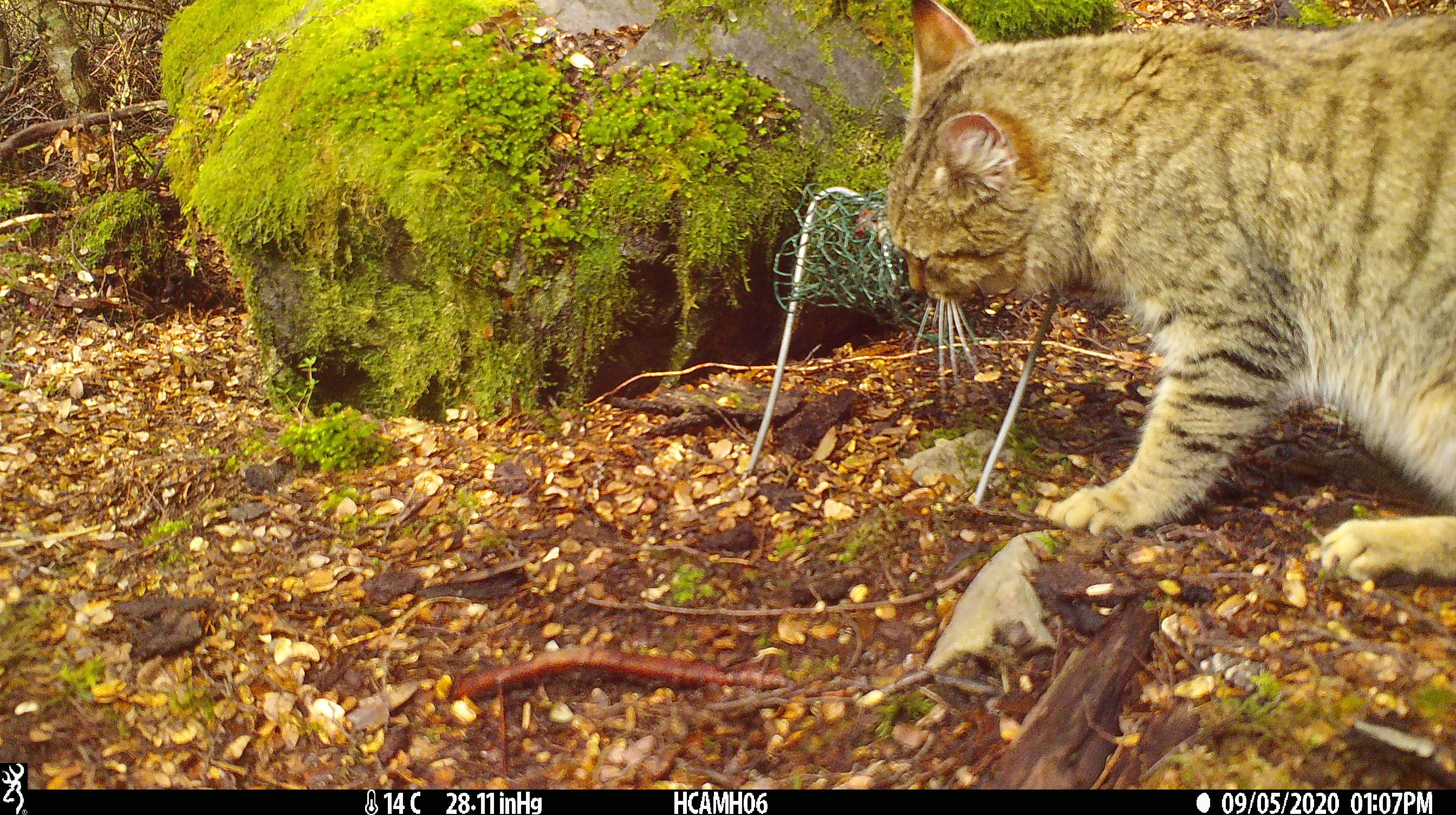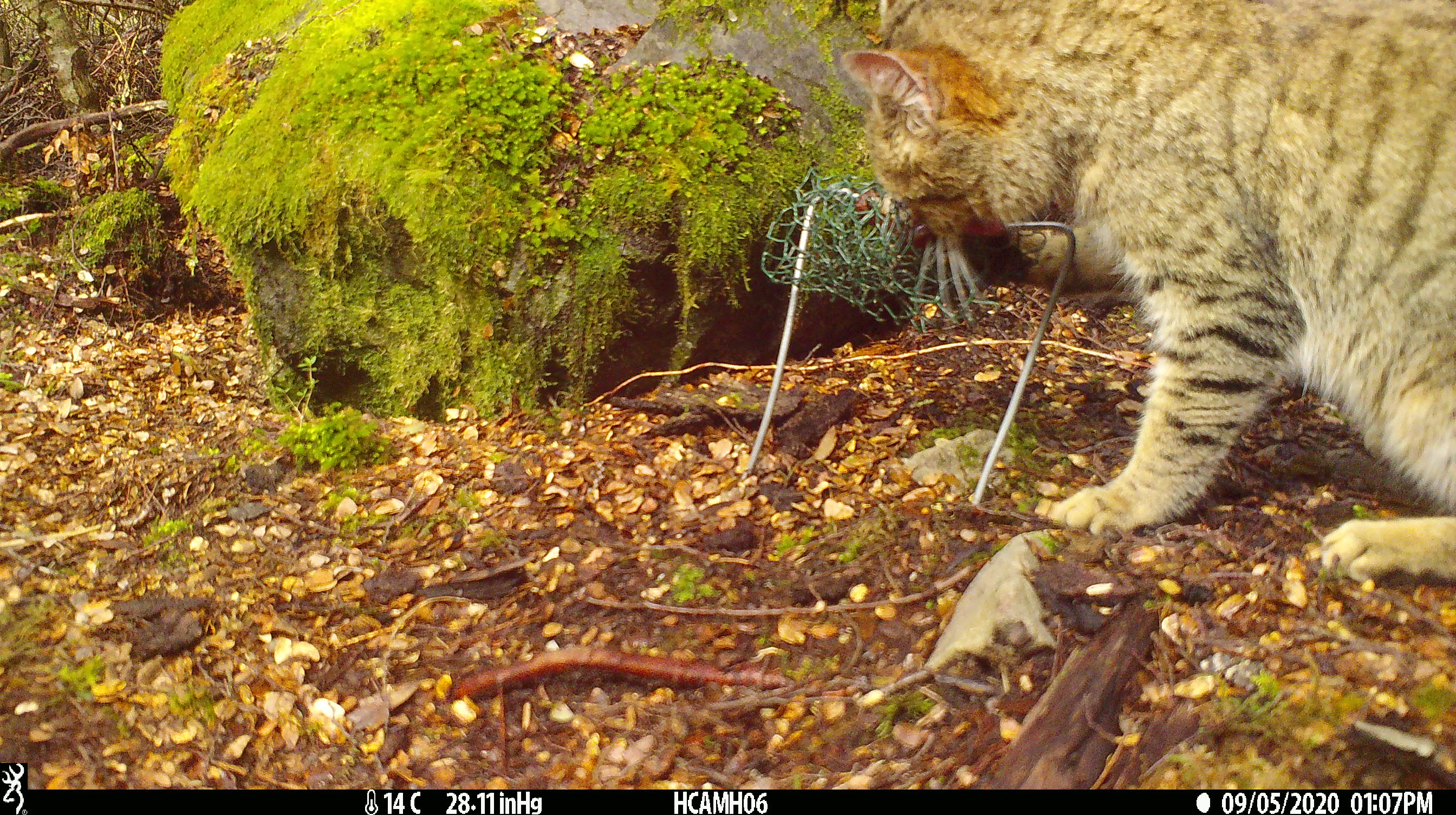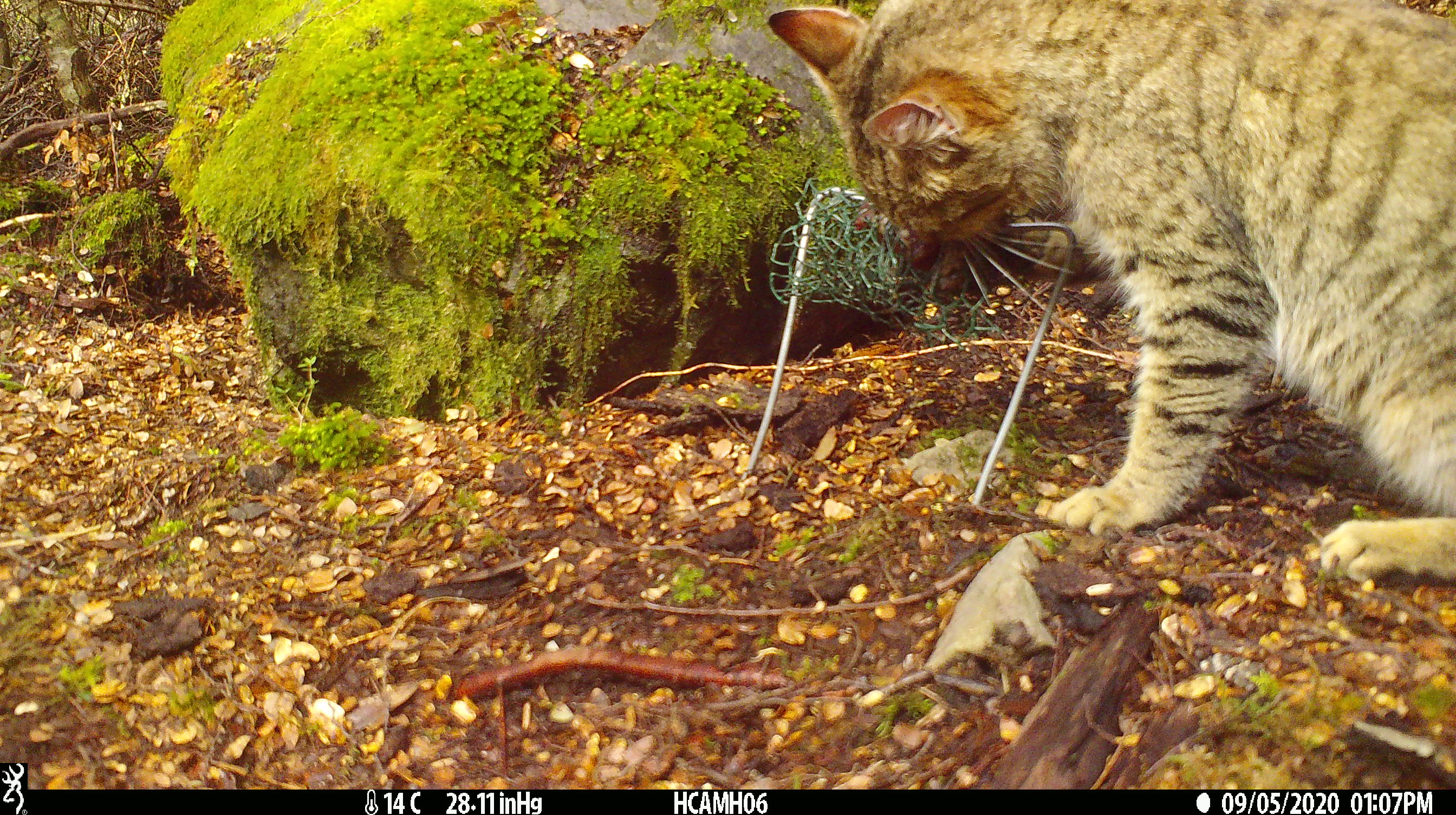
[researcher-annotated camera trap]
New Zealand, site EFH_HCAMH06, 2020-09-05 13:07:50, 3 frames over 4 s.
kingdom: Animalia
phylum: Chordata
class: Mammalia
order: Carnivora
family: Felidae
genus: Felis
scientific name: Felis catus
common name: domestic cat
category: cat